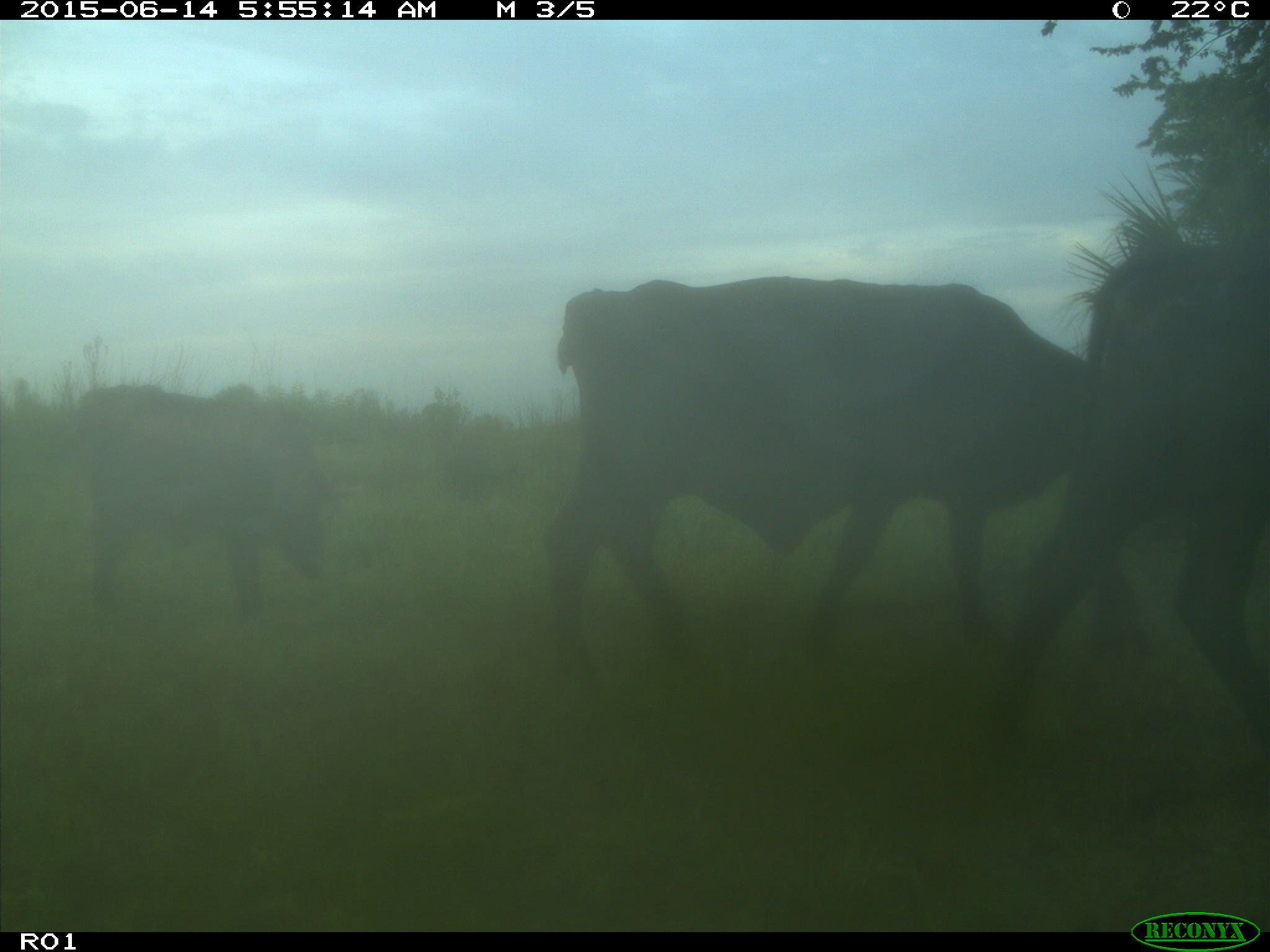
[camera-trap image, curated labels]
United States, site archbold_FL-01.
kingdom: Animalia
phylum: Chordata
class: Mammalia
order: Artiodactyla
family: Bovidae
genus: Bos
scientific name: Bos taurus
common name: domestic cow